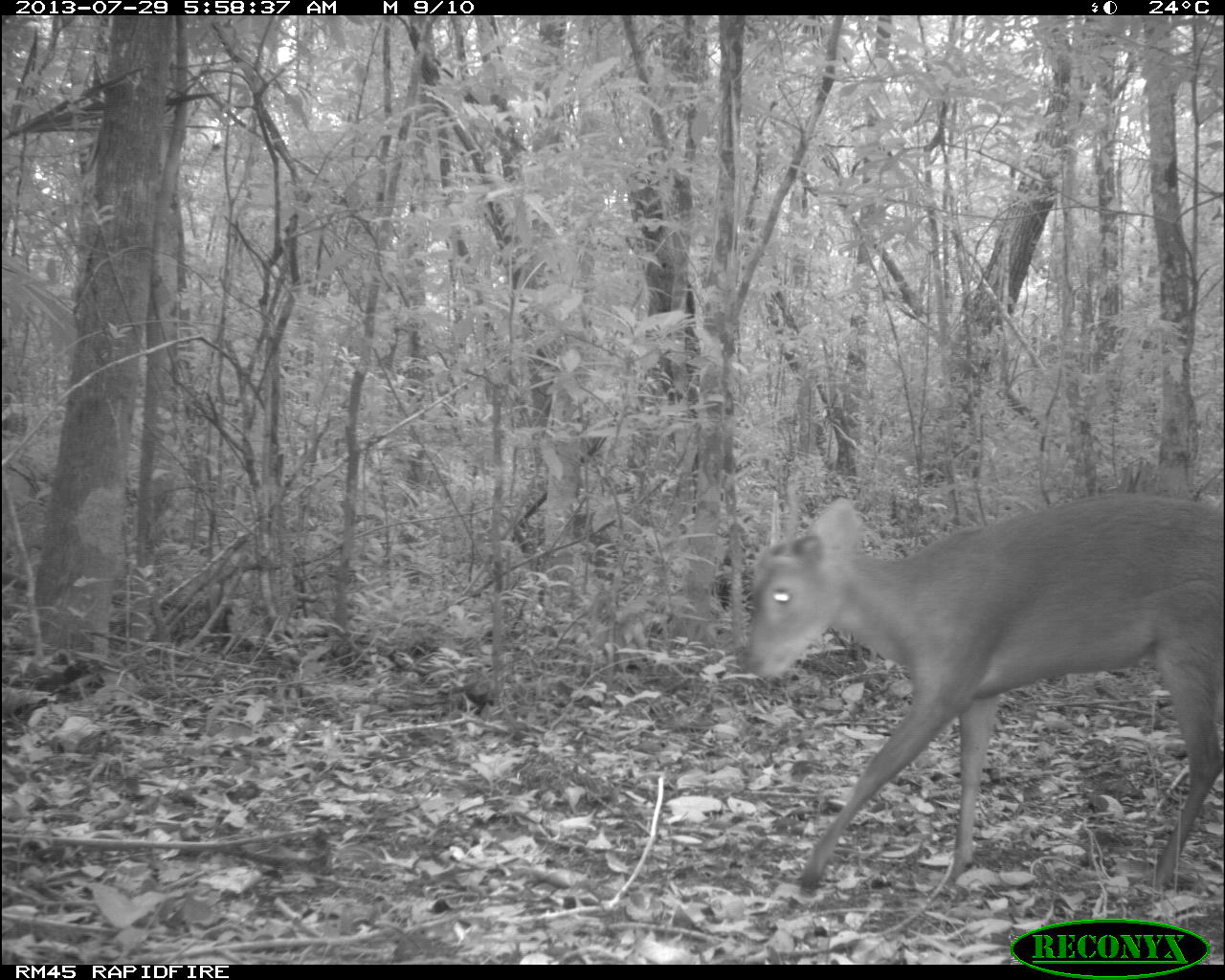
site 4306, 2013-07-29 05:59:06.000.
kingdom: Animalia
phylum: Chordata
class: Mammalia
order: Artiodactyla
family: Cervidae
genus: Mazama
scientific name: Mazama temama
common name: central american red brocket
Mazama temama (central american red brocket), count 1, sex male.